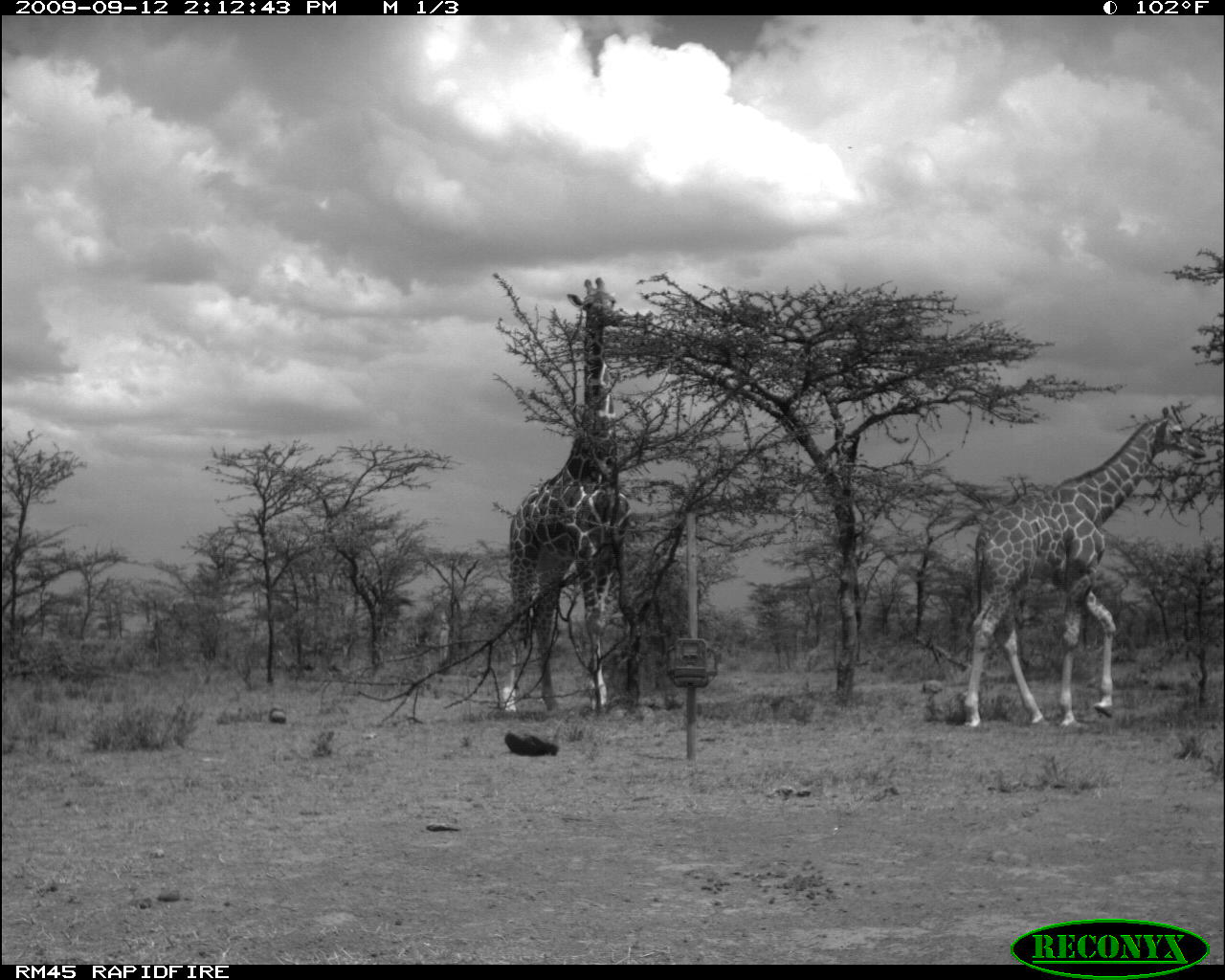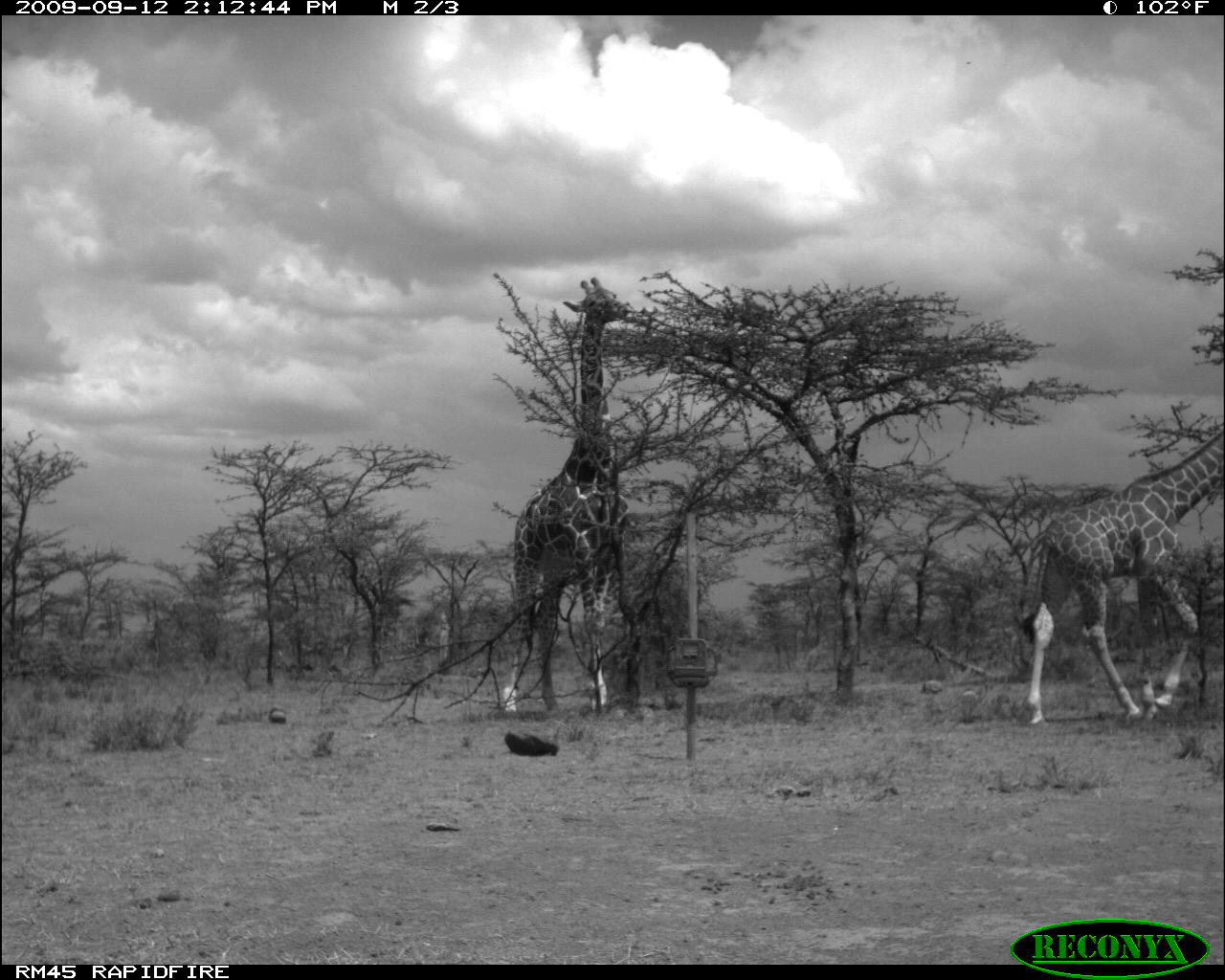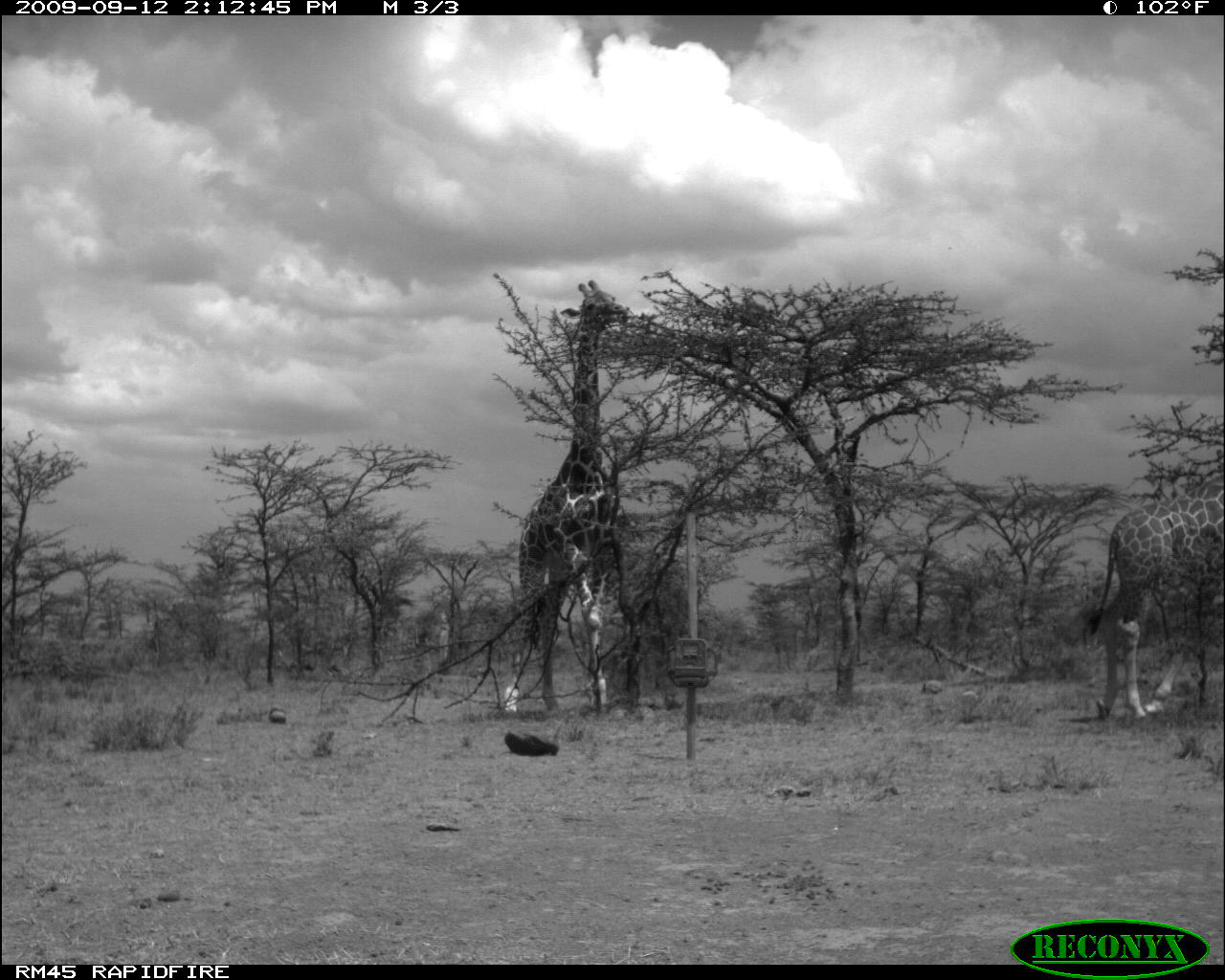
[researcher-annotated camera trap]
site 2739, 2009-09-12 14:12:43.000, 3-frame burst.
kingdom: Animalia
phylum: Chordata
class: Mammalia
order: Artiodactyla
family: Giraffidae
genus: Giraffa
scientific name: Giraffa camelopardalis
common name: giraffe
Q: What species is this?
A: Giraffa camelopardalis (giraffe).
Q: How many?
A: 2.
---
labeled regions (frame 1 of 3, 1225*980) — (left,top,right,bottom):
giraffa camelopardalis: (957,408,1206,727); (501,271,646,705)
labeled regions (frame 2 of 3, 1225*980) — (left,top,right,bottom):
giraffa camelopardalis: (1017,428,1225,725); (501,271,632,713)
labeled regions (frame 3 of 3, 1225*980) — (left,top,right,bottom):
giraffa camelopardalis: (501,279,636,719); (1083,490,1225,722)